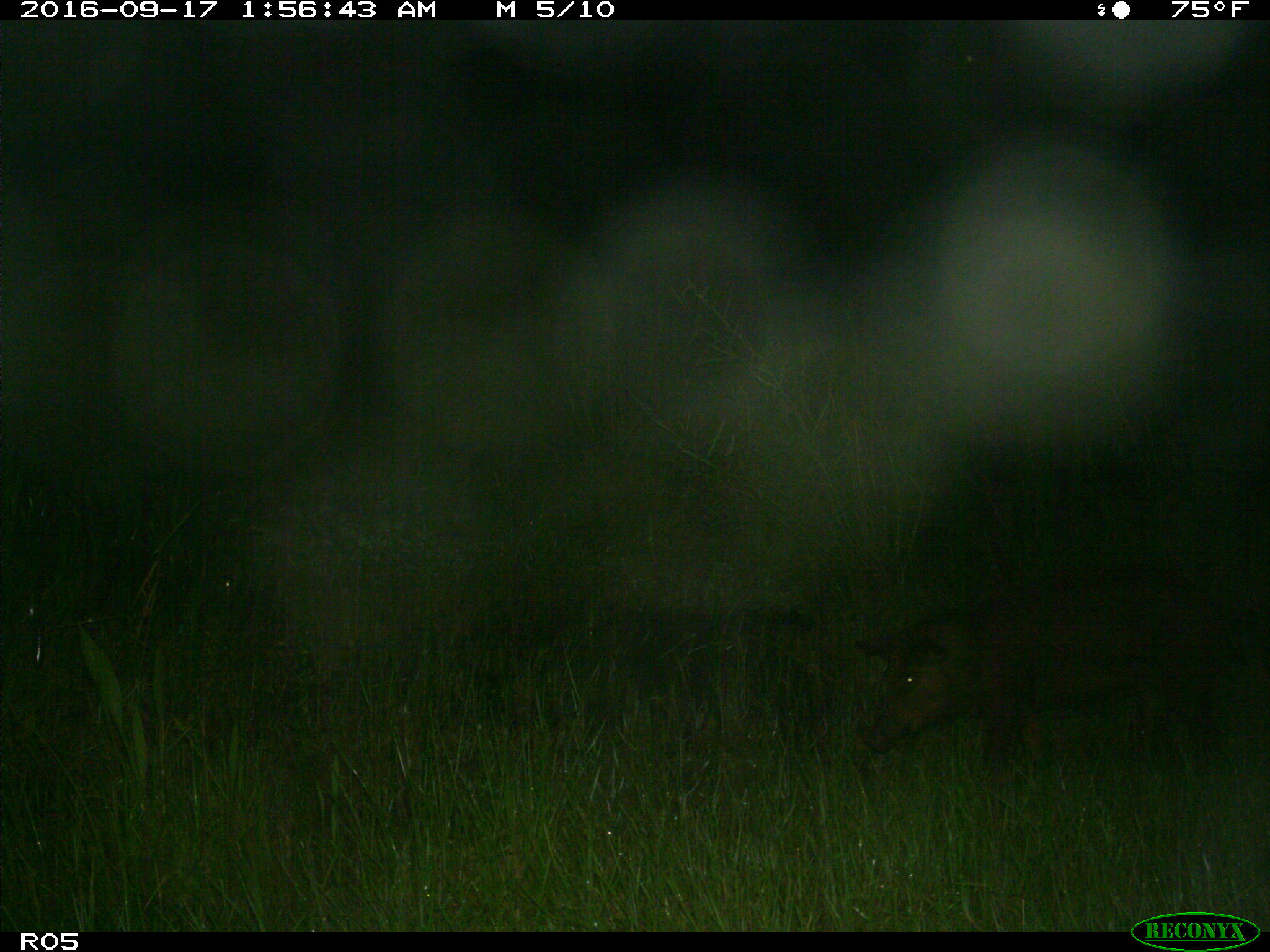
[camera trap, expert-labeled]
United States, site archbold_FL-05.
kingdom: Animalia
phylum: Chordata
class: Mammalia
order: Artiodactyla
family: Suidae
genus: Sus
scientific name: Sus scrofa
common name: wild boar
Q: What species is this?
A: Sus scrofa (wild boar).